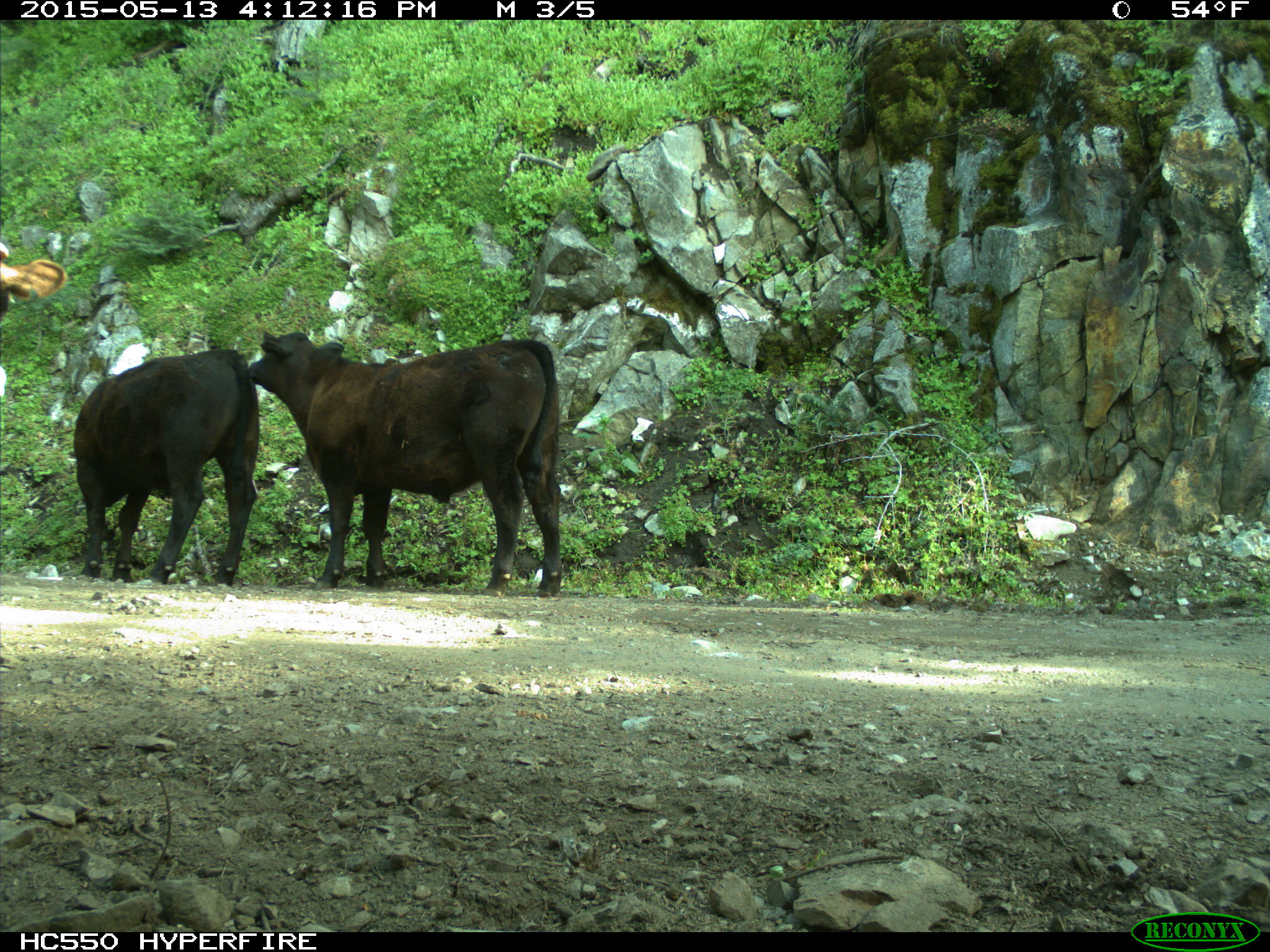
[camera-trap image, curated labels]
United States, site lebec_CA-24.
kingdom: Animalia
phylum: Chordata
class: Mammalia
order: Artiodactyla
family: Bovidae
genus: Bos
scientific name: Bos taurus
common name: domestic cow